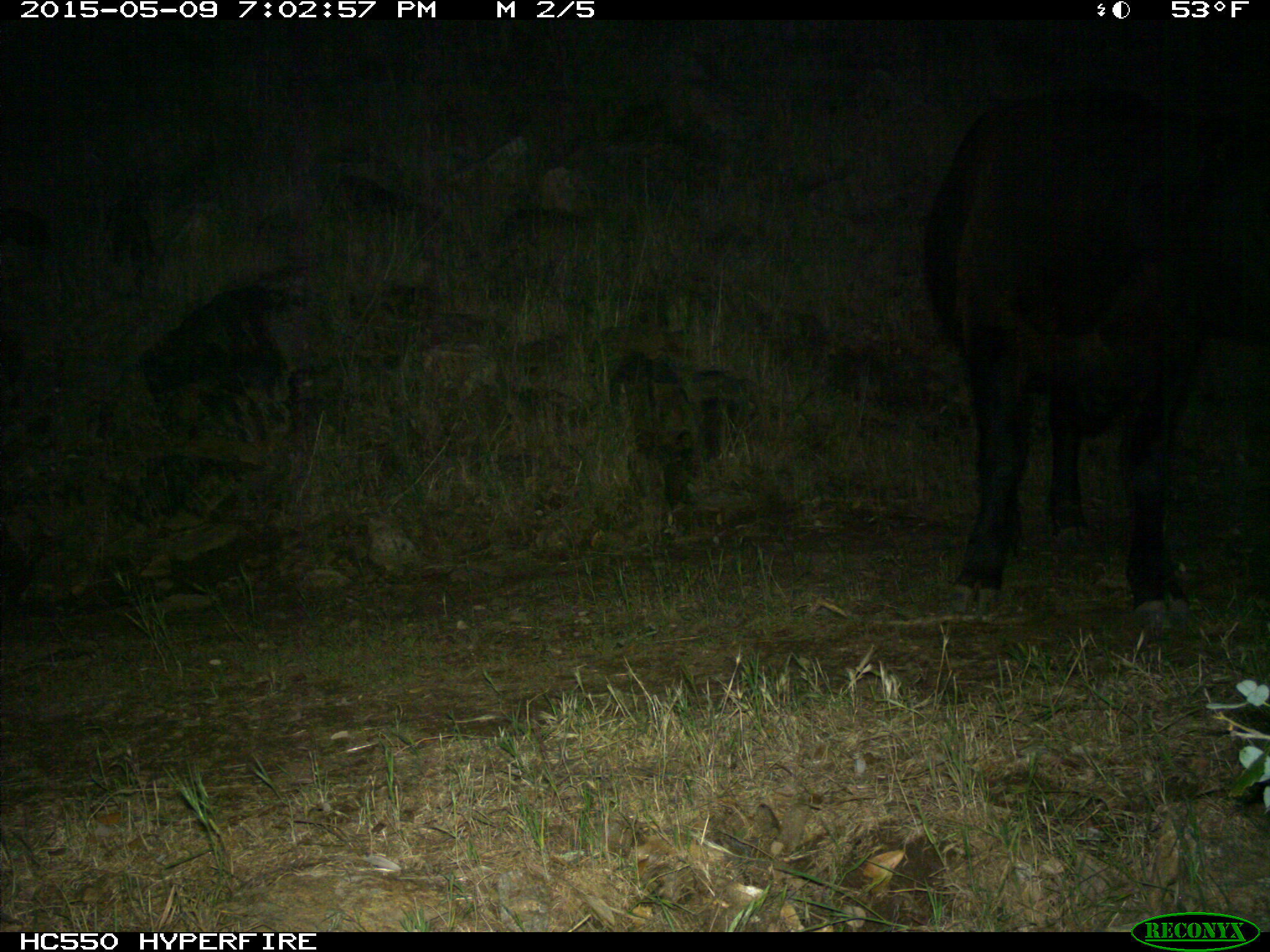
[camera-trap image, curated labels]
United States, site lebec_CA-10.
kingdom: Animalia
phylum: Chordata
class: Mammalia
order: Artiodactyla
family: Bovidae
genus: Bos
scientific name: Bos taurus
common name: domestic cow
Bos taurus (domestic cow).